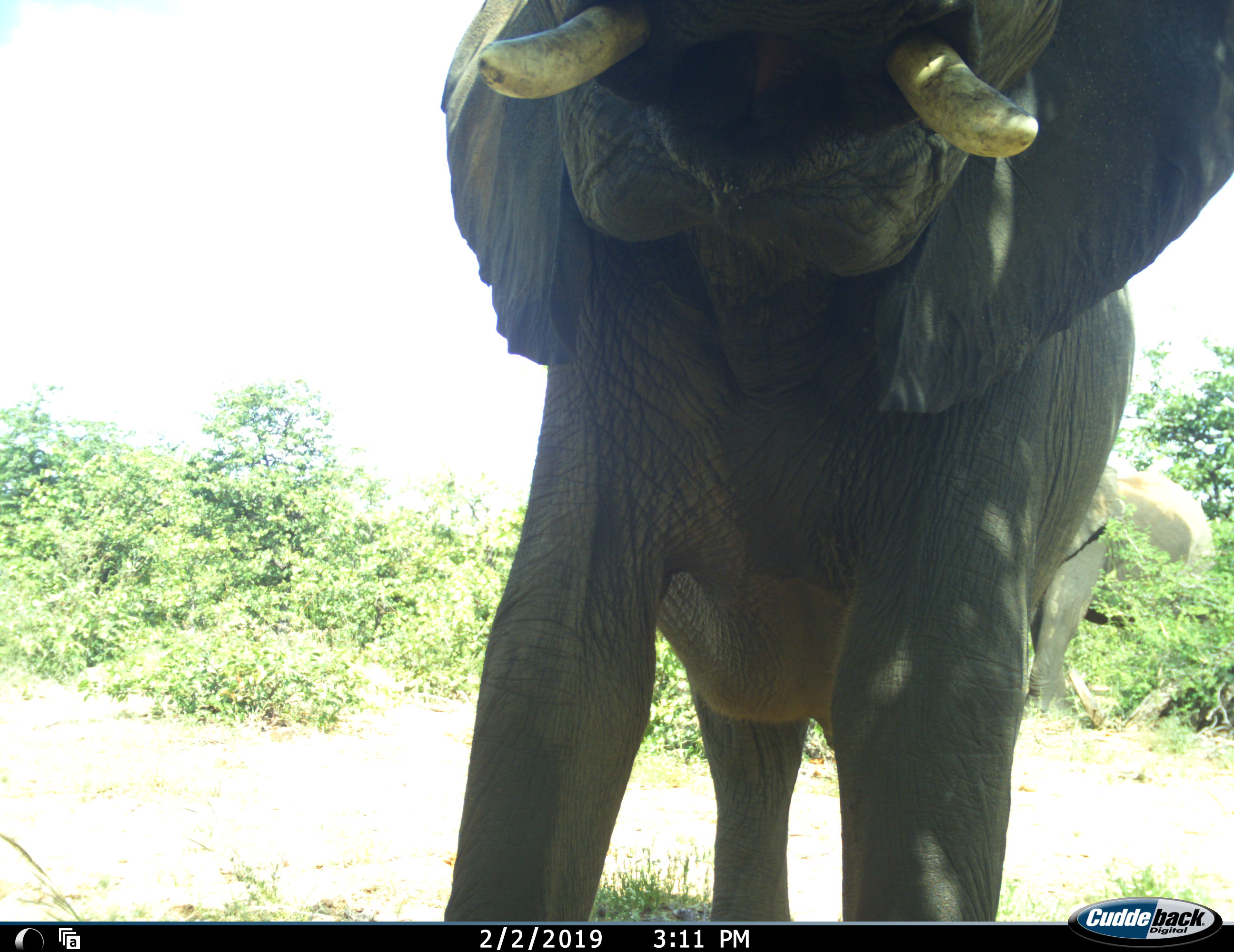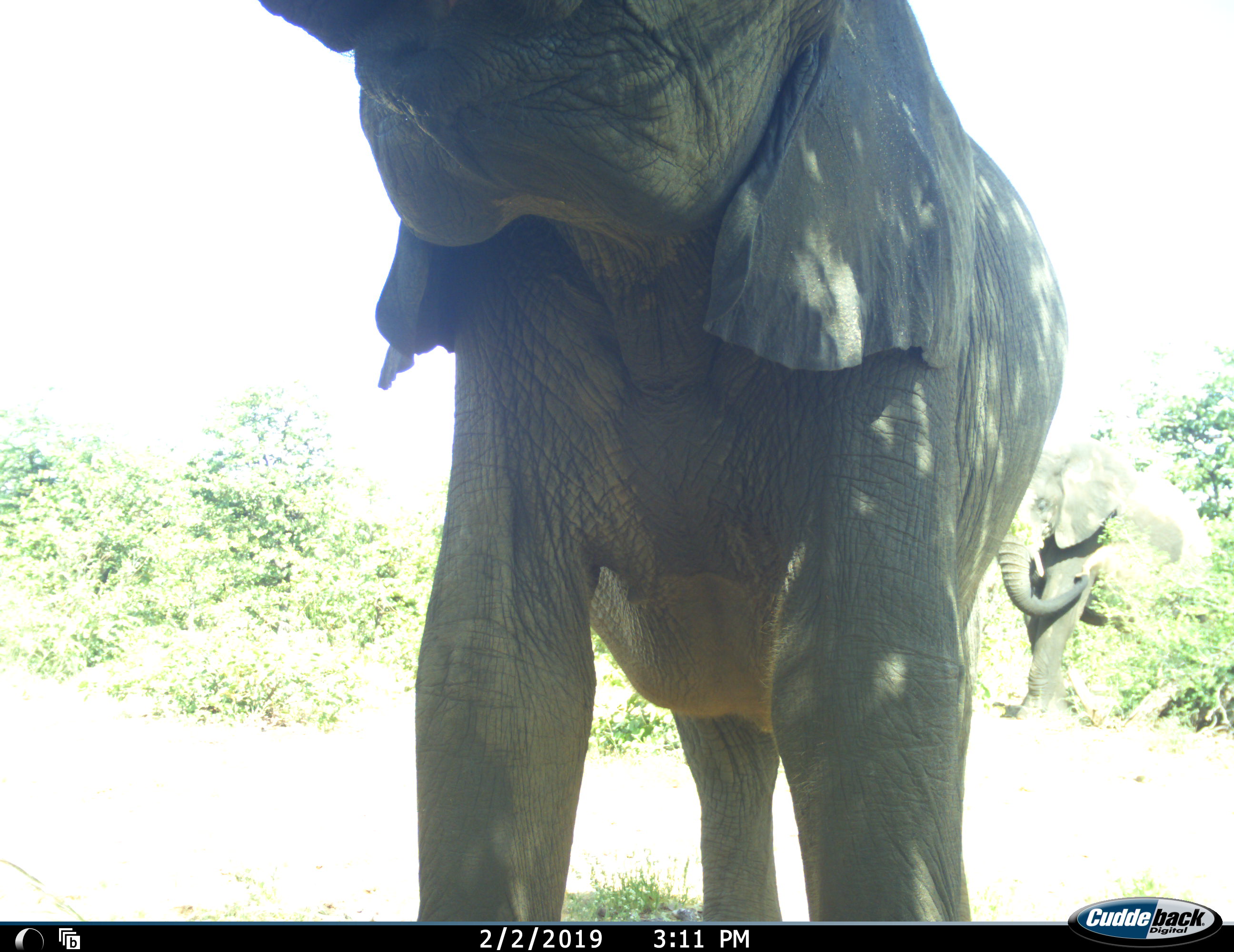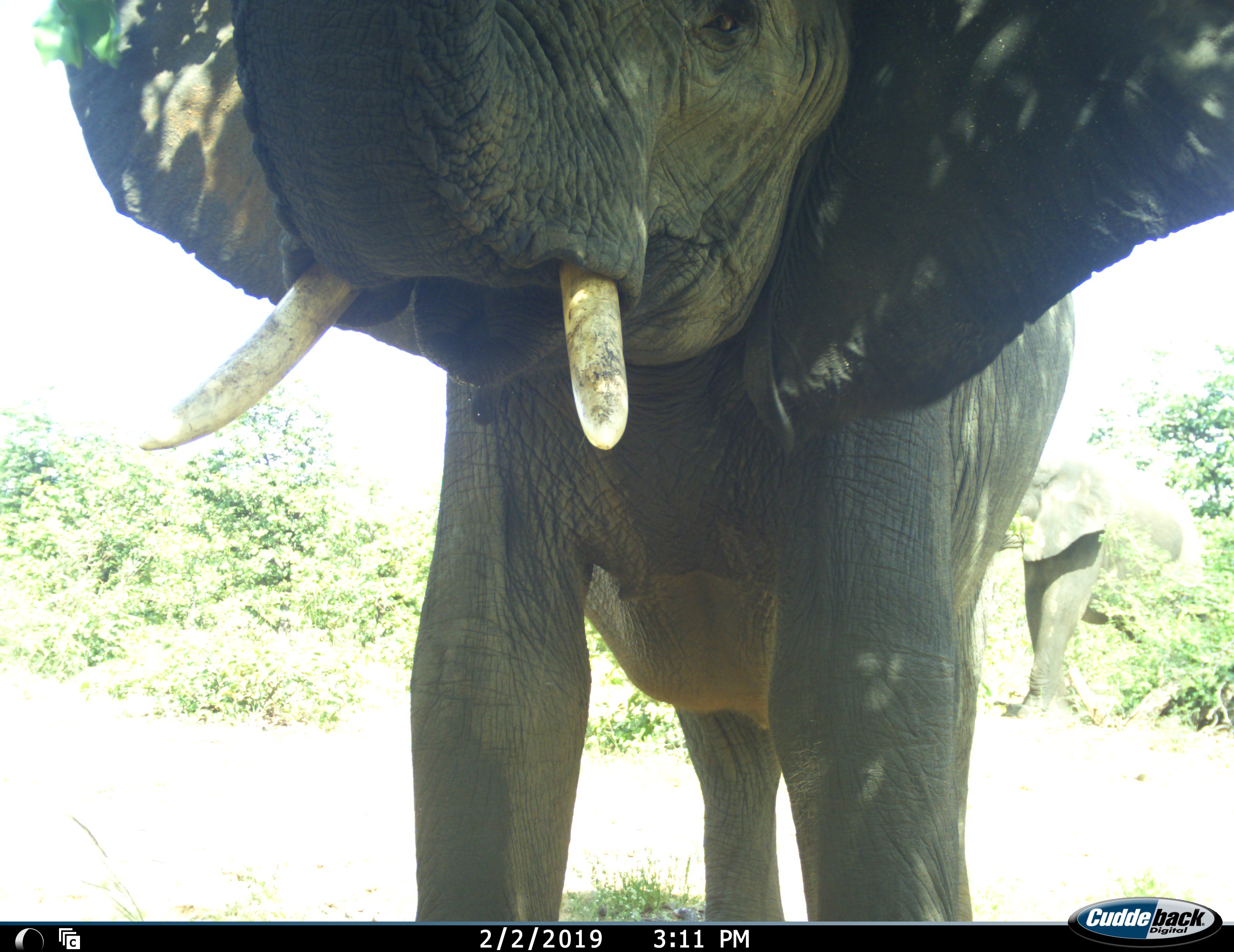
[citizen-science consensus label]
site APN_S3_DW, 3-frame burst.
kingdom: Animalia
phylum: Chordata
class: Mammalia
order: Proboscidea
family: Elephantidae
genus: Loxodonta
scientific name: Loxodonta africana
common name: african bush elephant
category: elephant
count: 2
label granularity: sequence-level